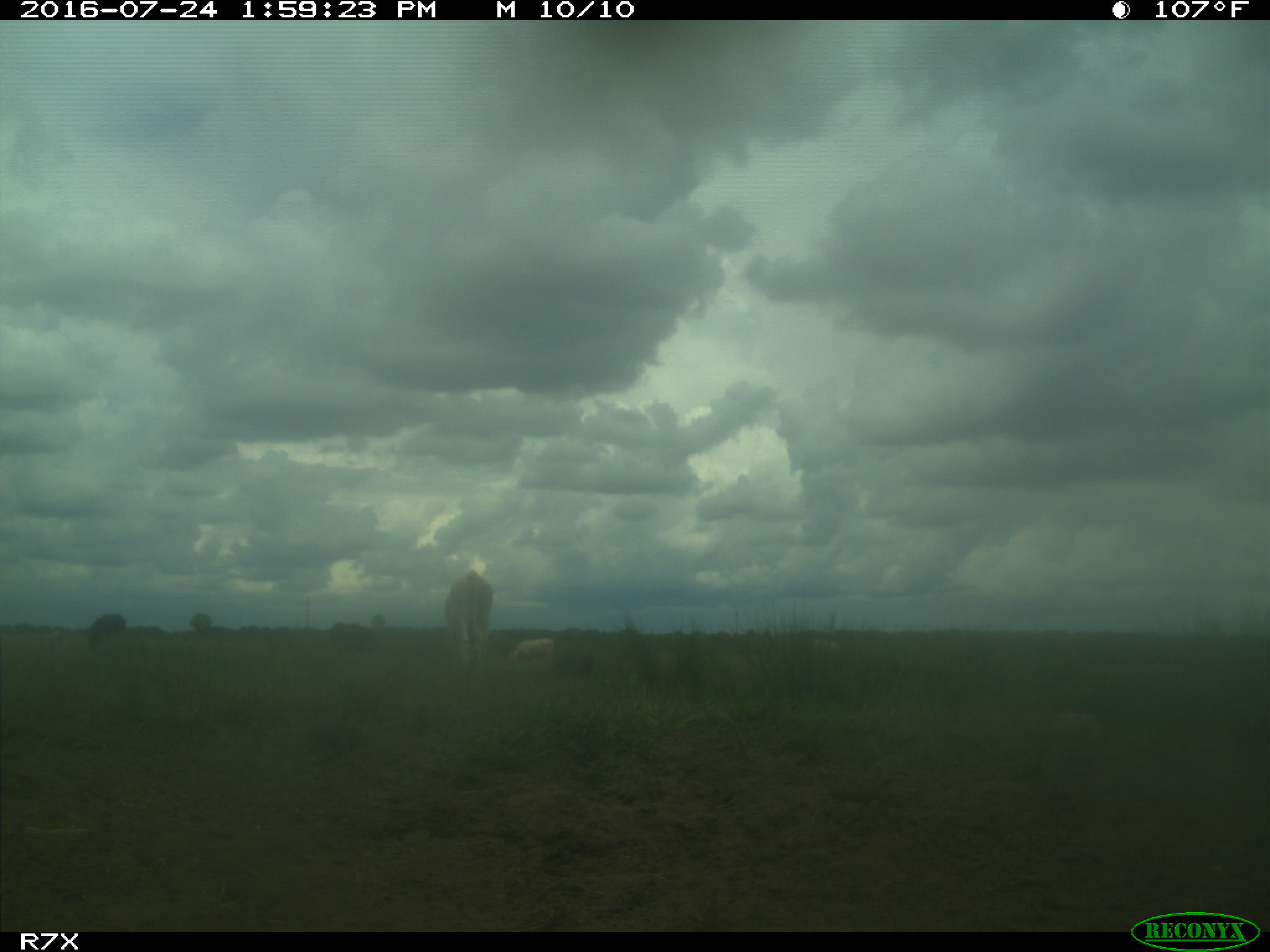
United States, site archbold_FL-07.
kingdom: Animalia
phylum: Chordata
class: Mammalia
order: Artiodactyla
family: Bovidae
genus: Bos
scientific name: Bos taurus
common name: domestic cow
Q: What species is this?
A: Bos taurus (domestic cow).